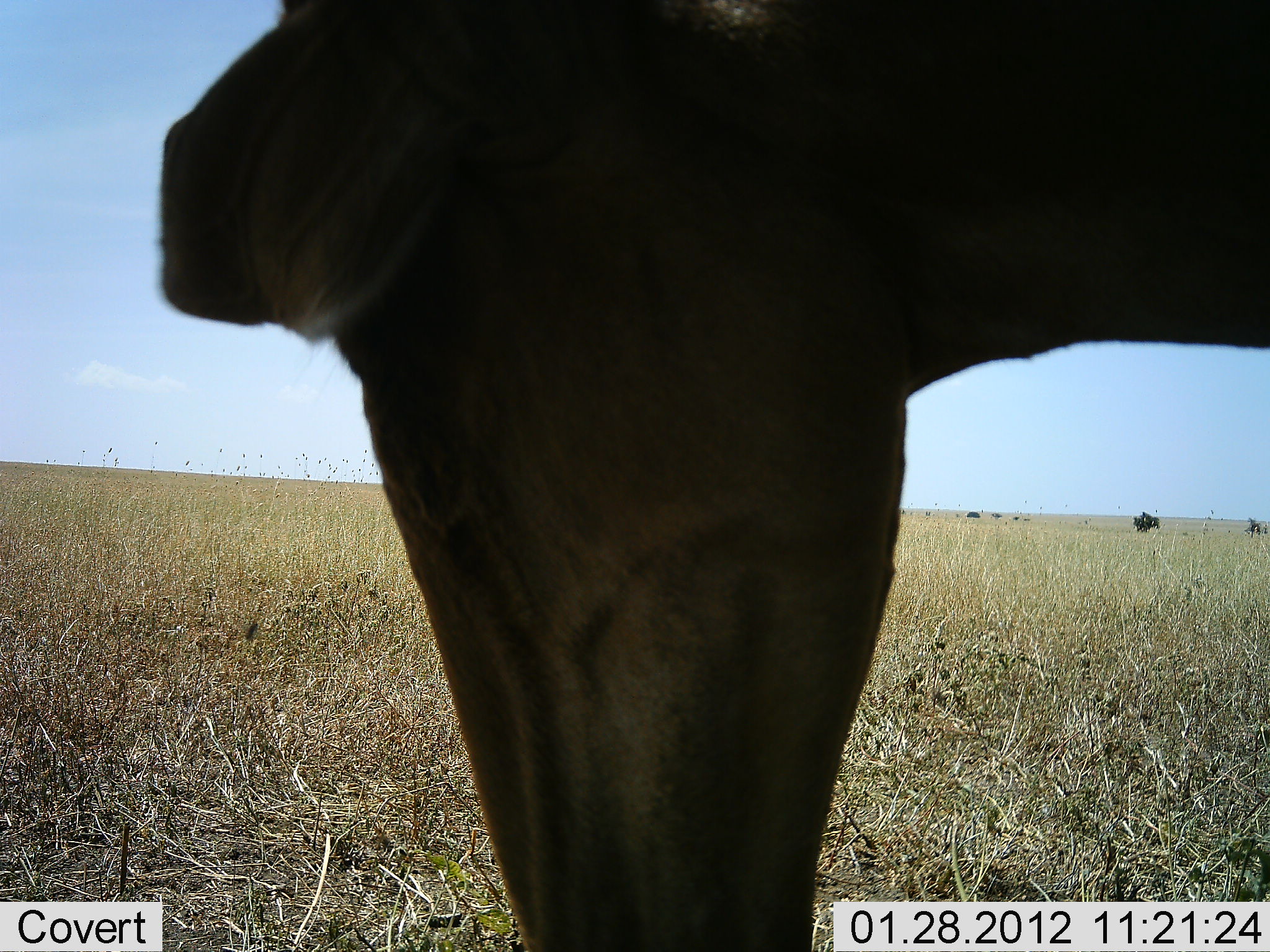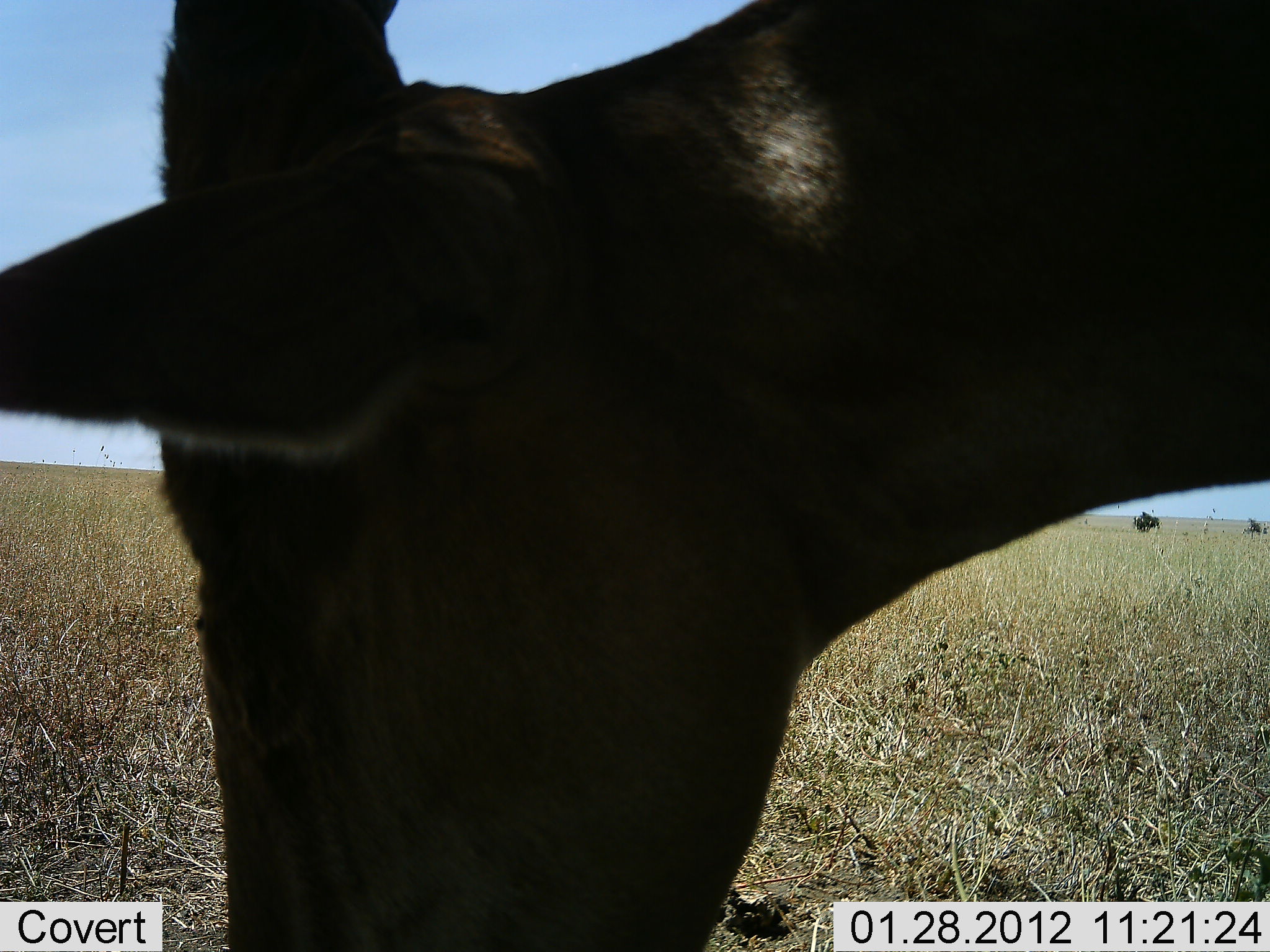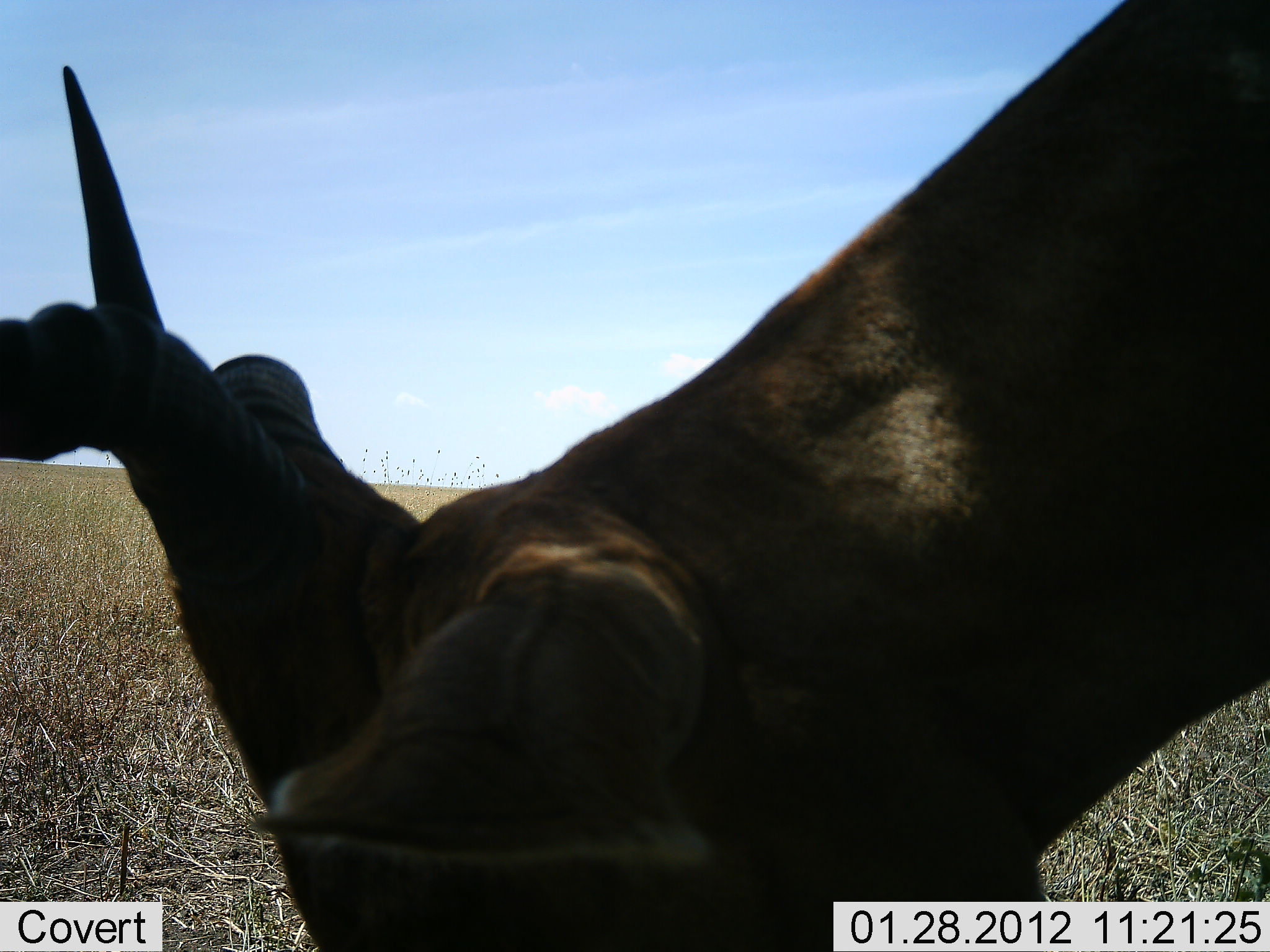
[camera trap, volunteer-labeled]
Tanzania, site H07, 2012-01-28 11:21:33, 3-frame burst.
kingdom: Animalia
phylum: Chordata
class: Mammalia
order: Artiodactyla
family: Bovidae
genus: Alcelaphus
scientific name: Alcelaphus buselaphus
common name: hartebeest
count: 1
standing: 56%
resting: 0%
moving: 12%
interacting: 0%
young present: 0%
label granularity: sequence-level